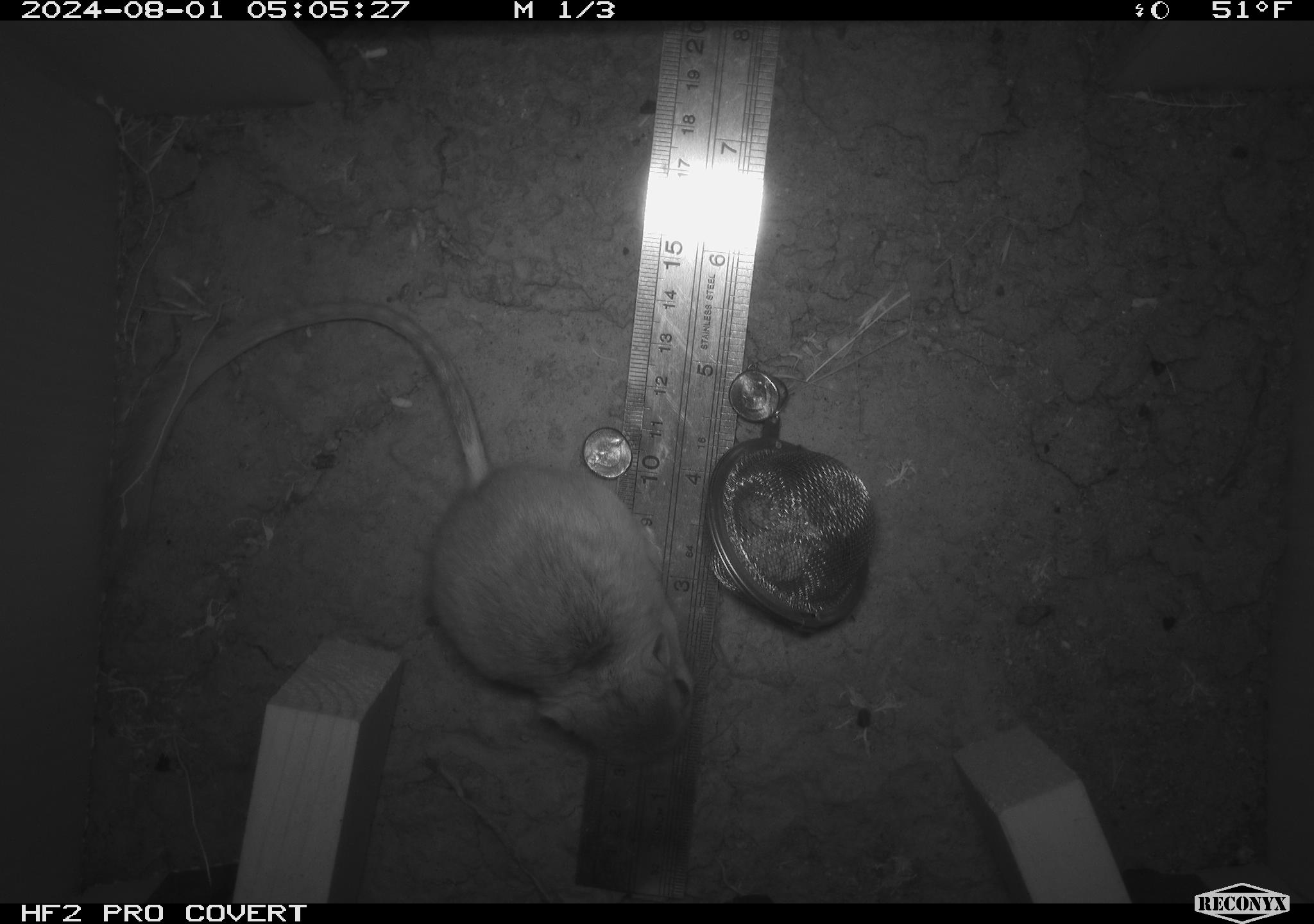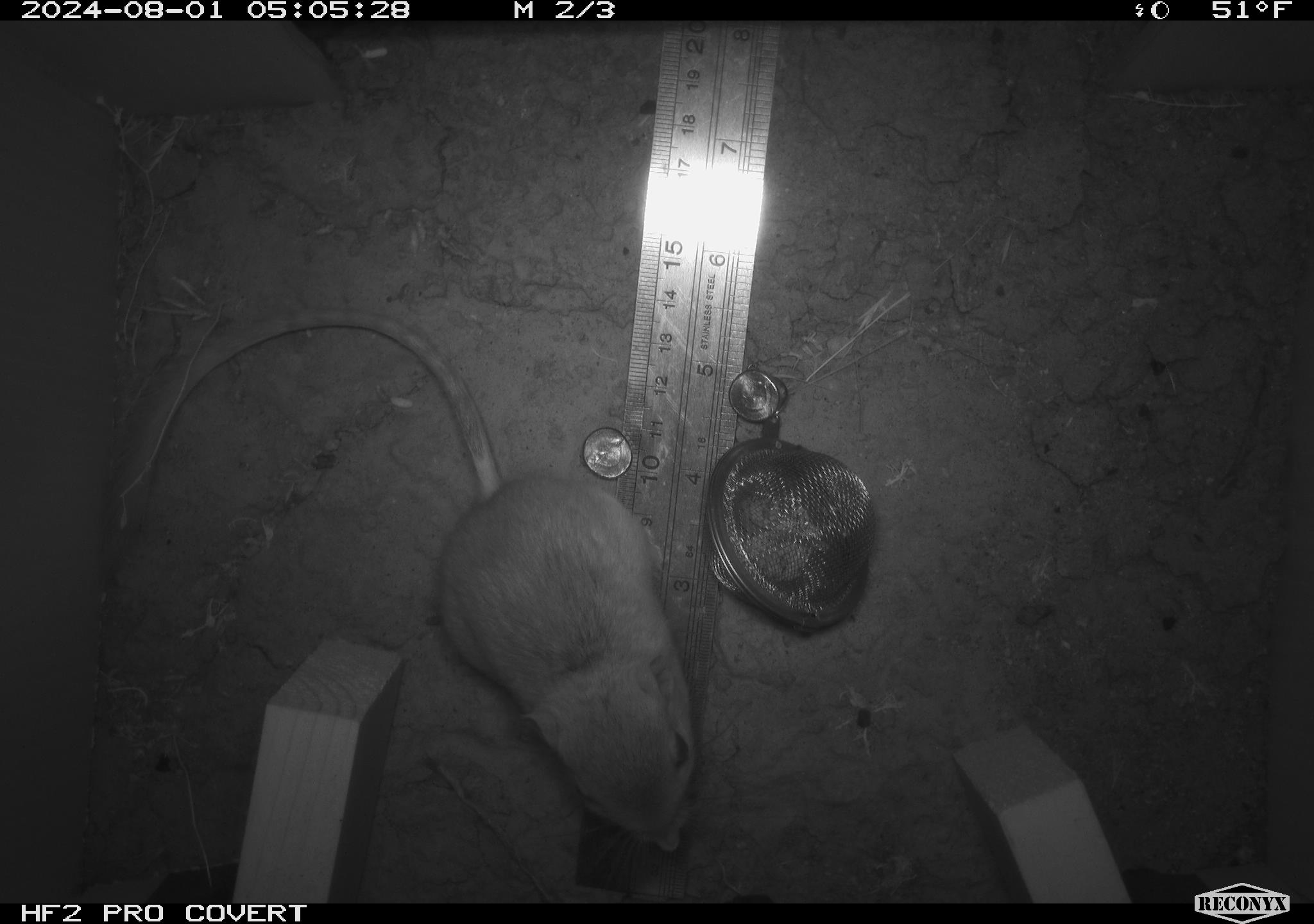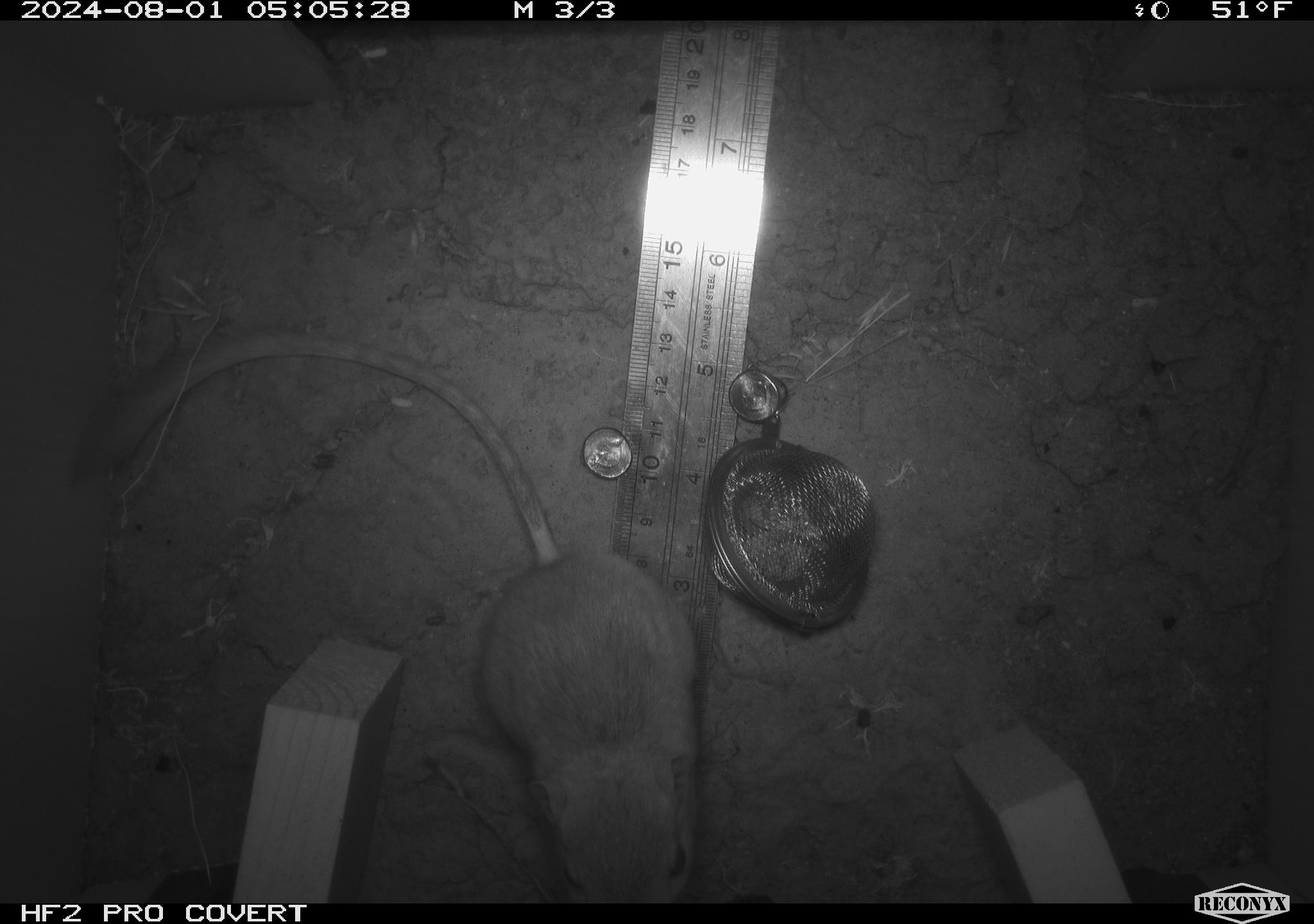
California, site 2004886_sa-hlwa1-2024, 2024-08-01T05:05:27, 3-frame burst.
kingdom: Animalia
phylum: Chordata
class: Mammalia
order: Rodentia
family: Heteromyidae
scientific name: Heteromyidae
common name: kangaroo rats and pocket mice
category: heteromyidae family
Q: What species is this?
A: Heteromyidae family (kangaroo rats and pocket mice) (Heteromyidae).